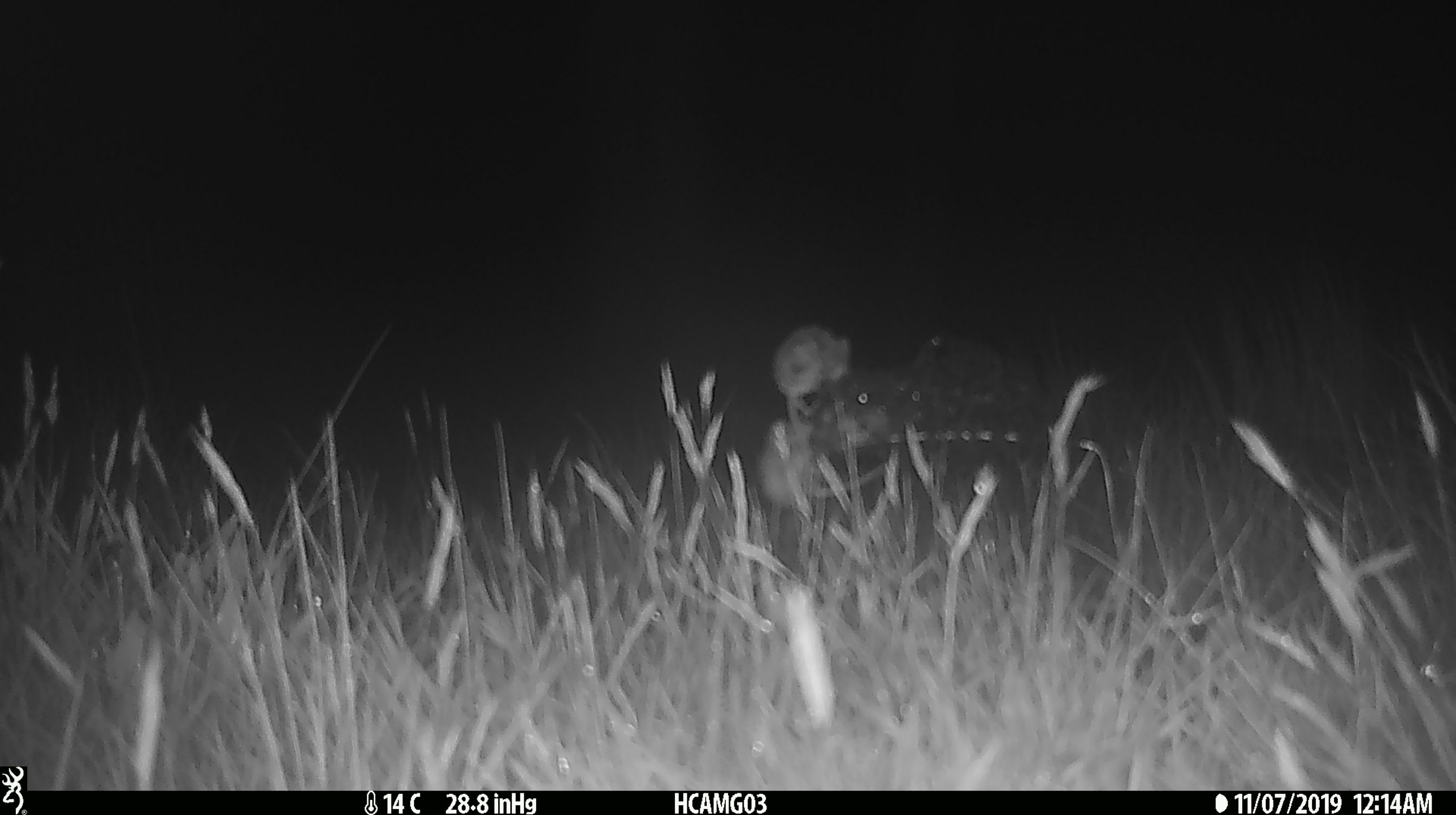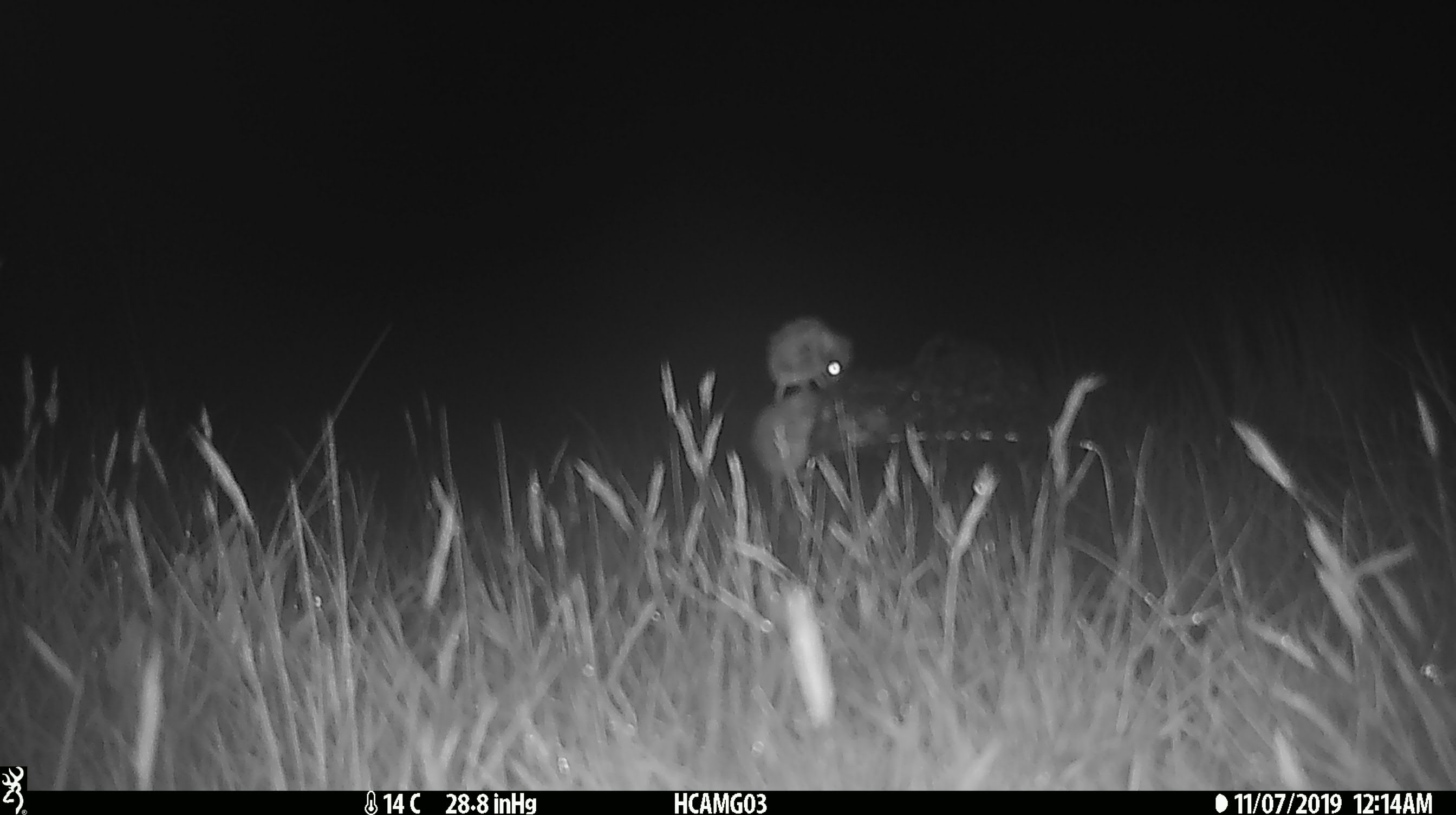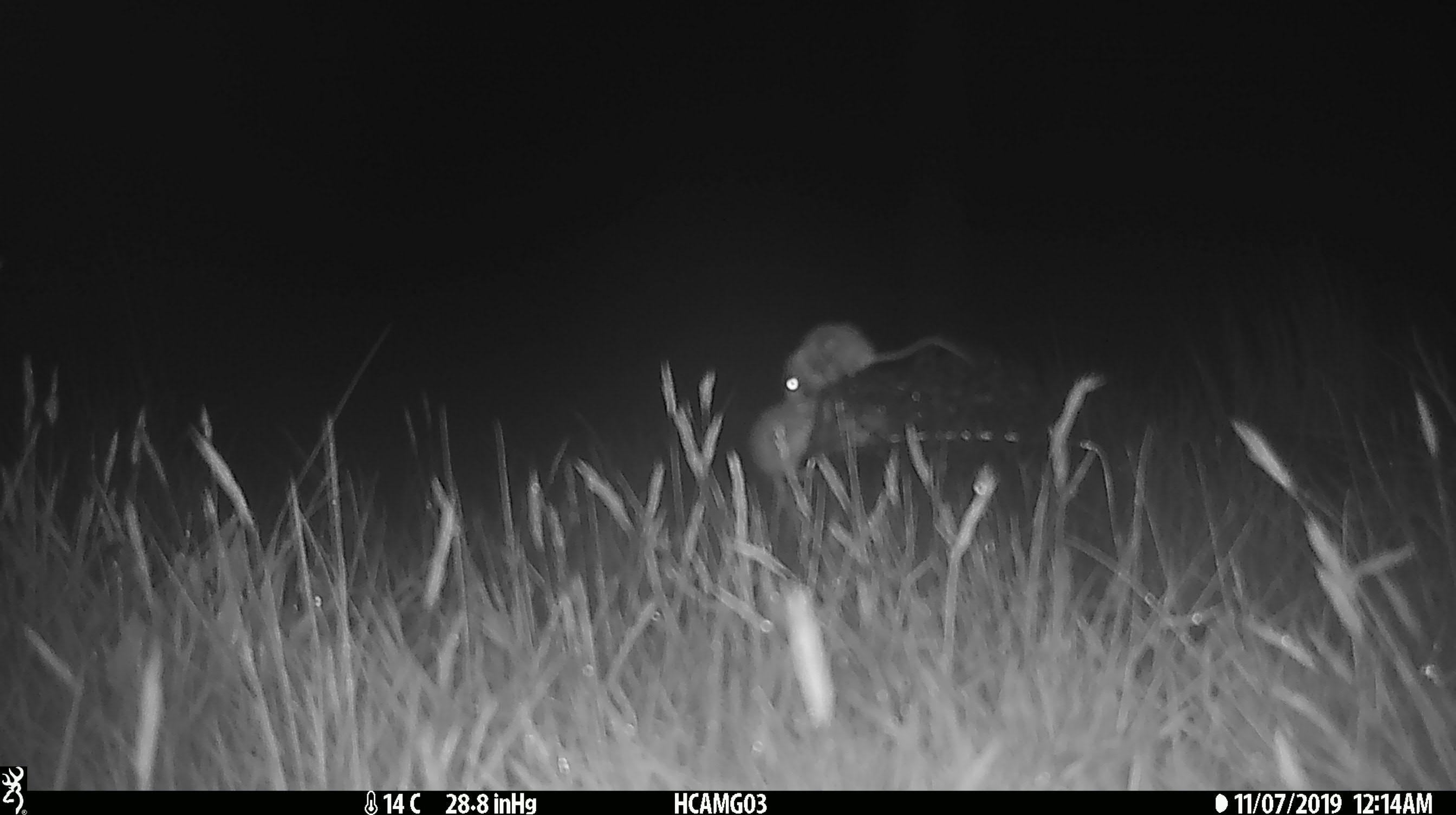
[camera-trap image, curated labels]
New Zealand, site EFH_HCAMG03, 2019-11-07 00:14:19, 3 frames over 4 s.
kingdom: Animalia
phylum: Chordata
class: Mammalia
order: Rodentia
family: Muridae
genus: Mus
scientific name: Mus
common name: mouse